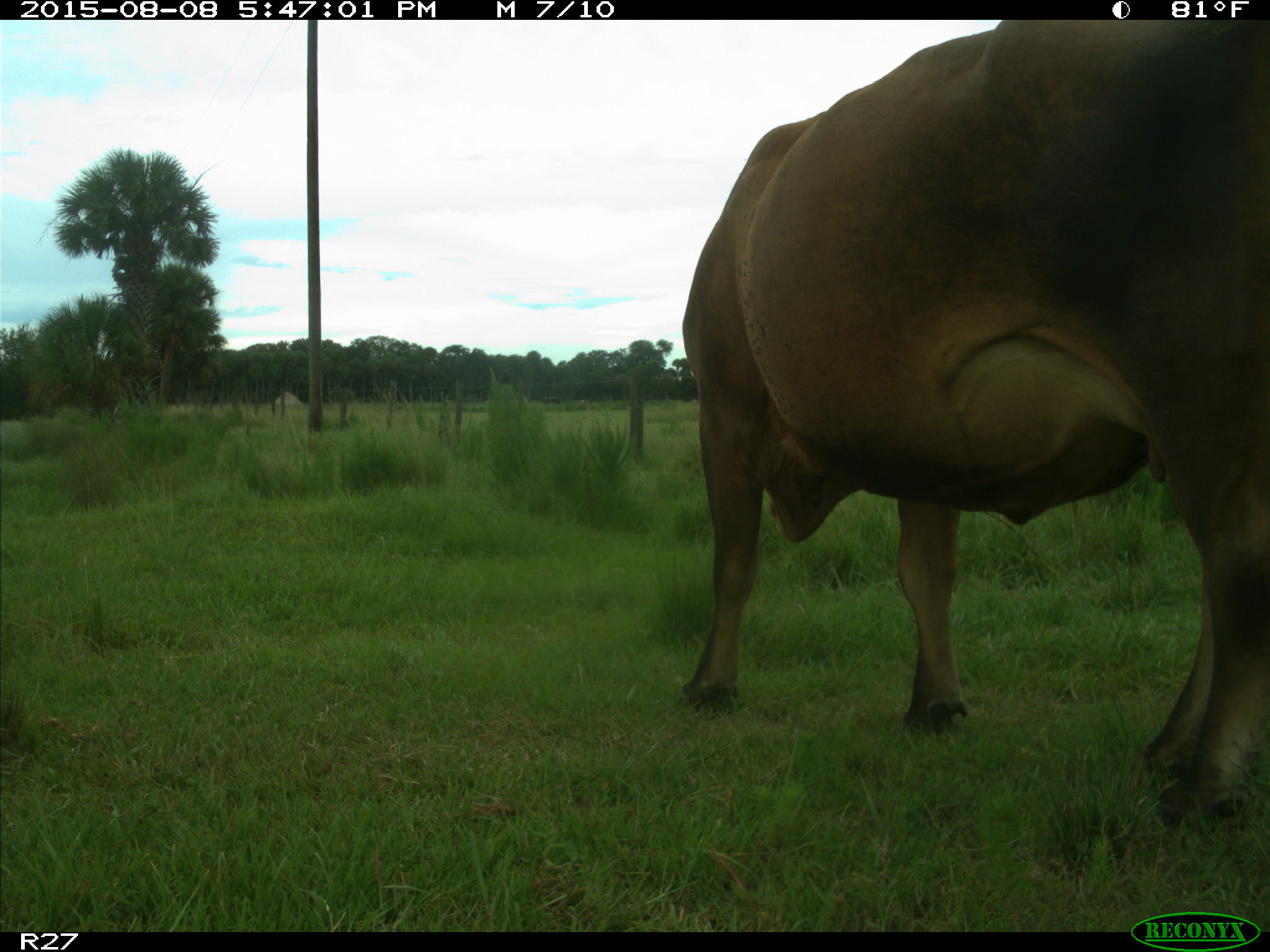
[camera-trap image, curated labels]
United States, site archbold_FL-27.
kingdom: Animalia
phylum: Chordata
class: Mammalia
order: Artiodactyla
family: Bovidae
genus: Bos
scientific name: Bos taurus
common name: domestic cow